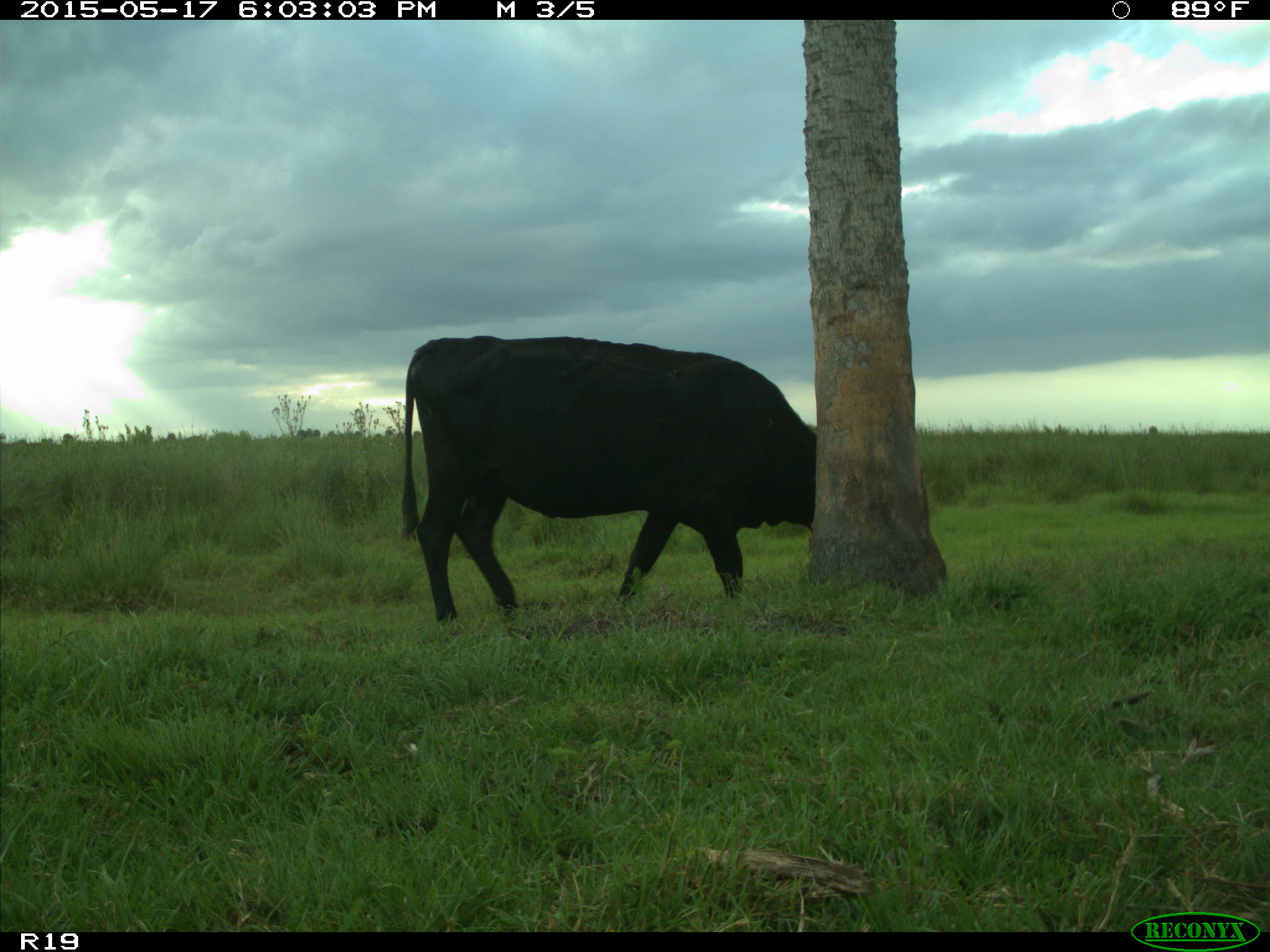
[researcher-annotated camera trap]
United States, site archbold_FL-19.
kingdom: Animalia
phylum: Chordata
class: Mammalia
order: Artiodactyla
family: Bovidae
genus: Bos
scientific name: Bos taurus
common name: domestic cow